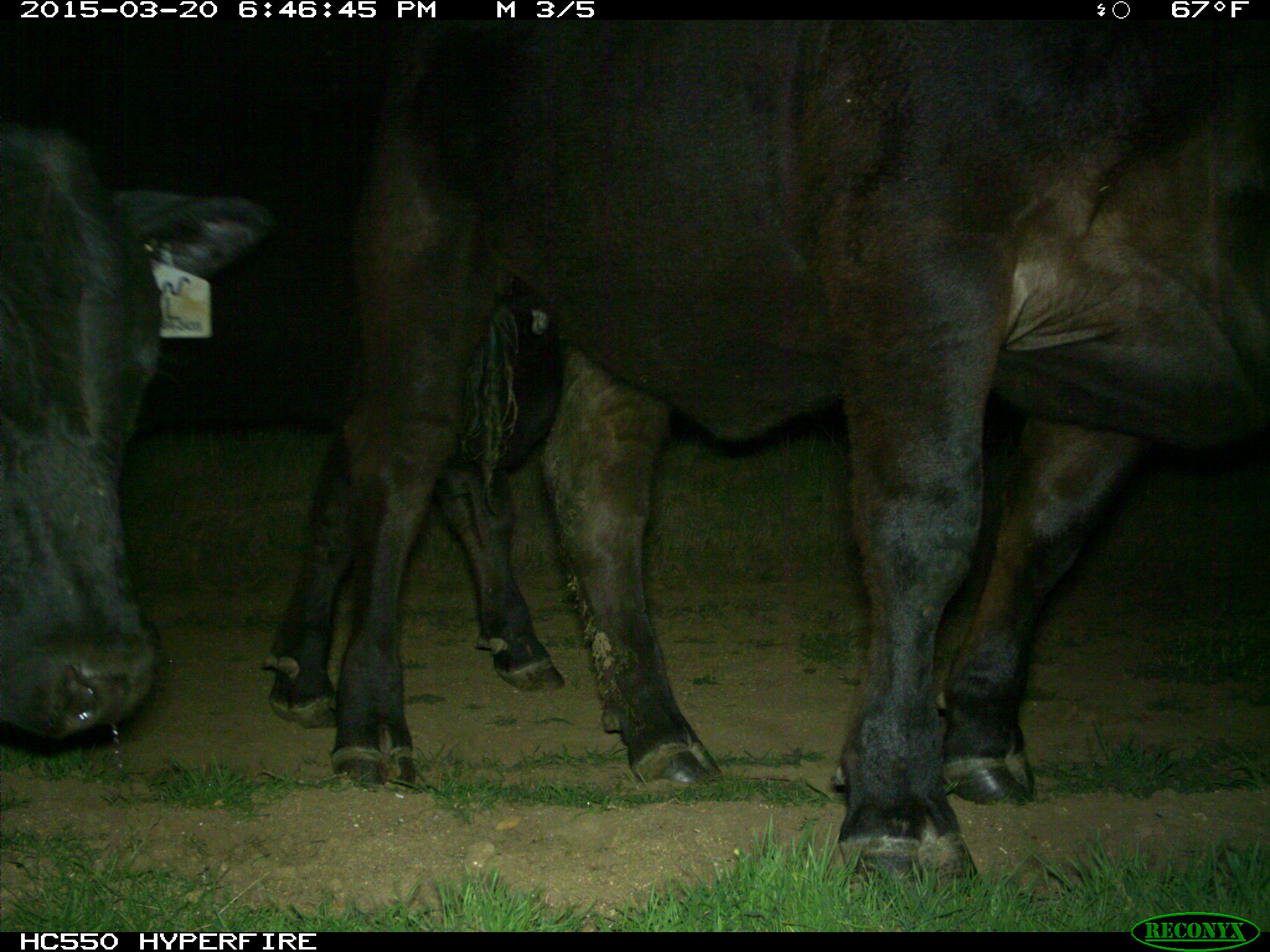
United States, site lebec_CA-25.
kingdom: Animalia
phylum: Chordata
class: Mammalia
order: Artiodactyla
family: Bovidae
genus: Bos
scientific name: Bos taurus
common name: domestic cow